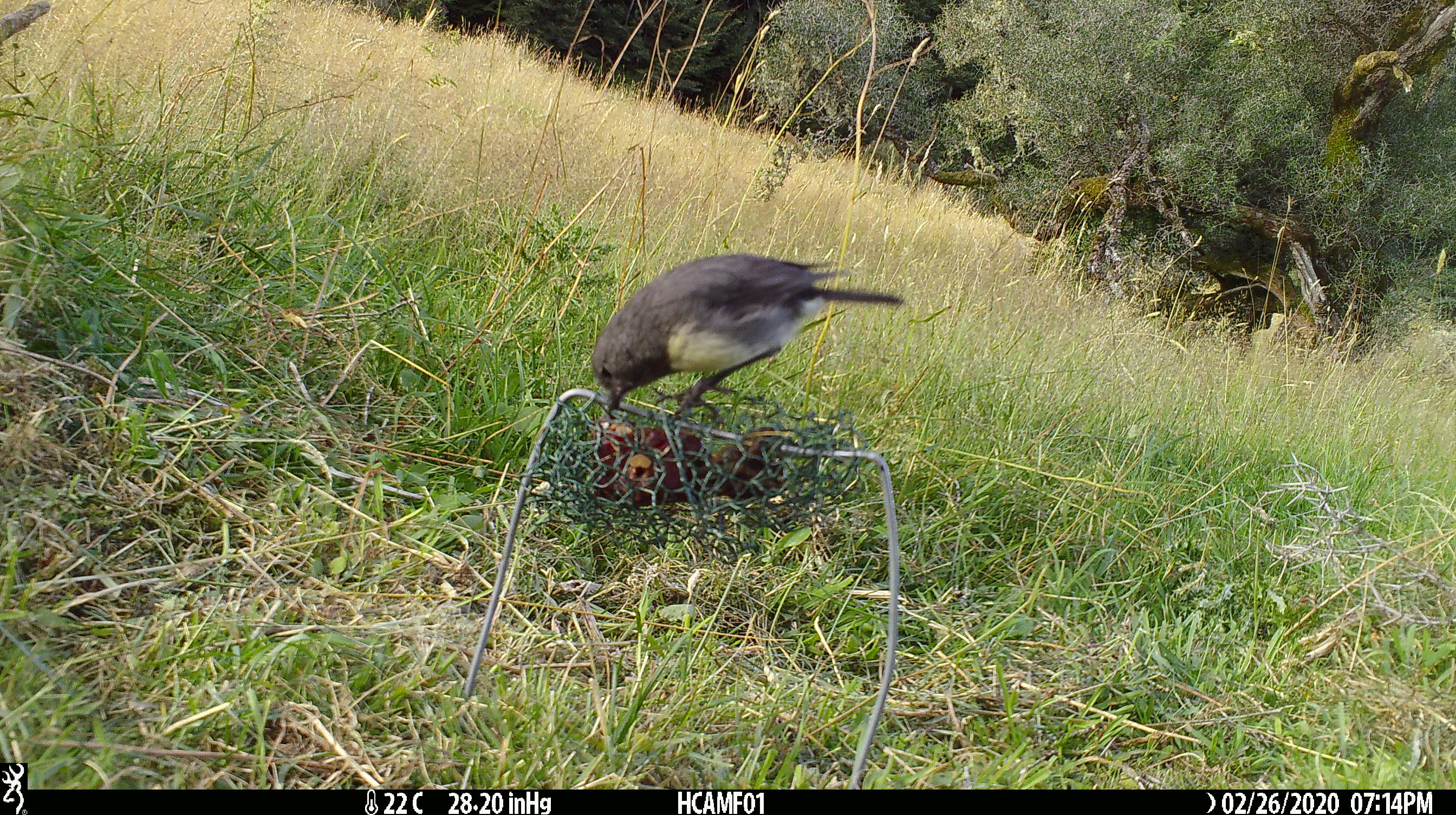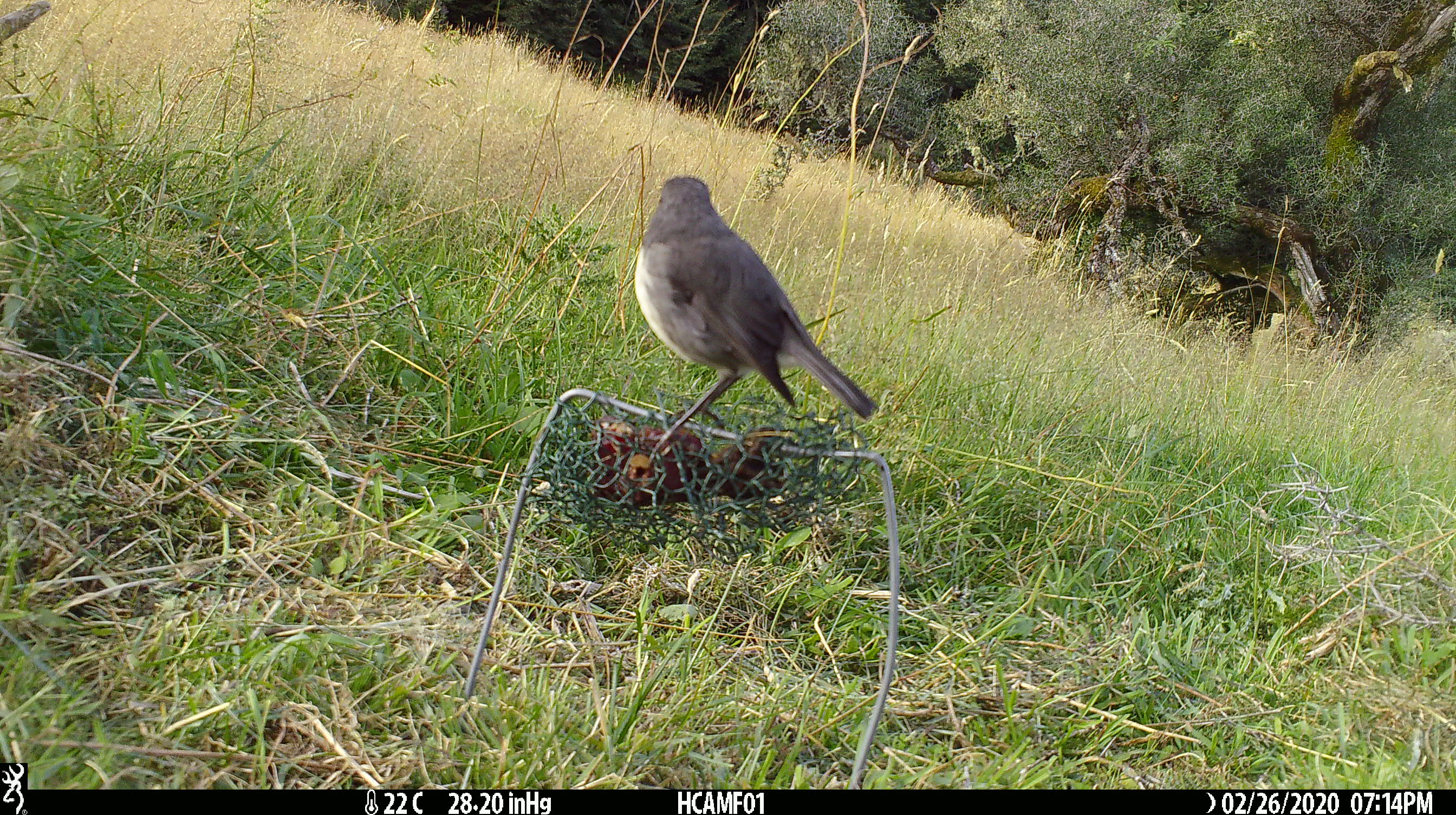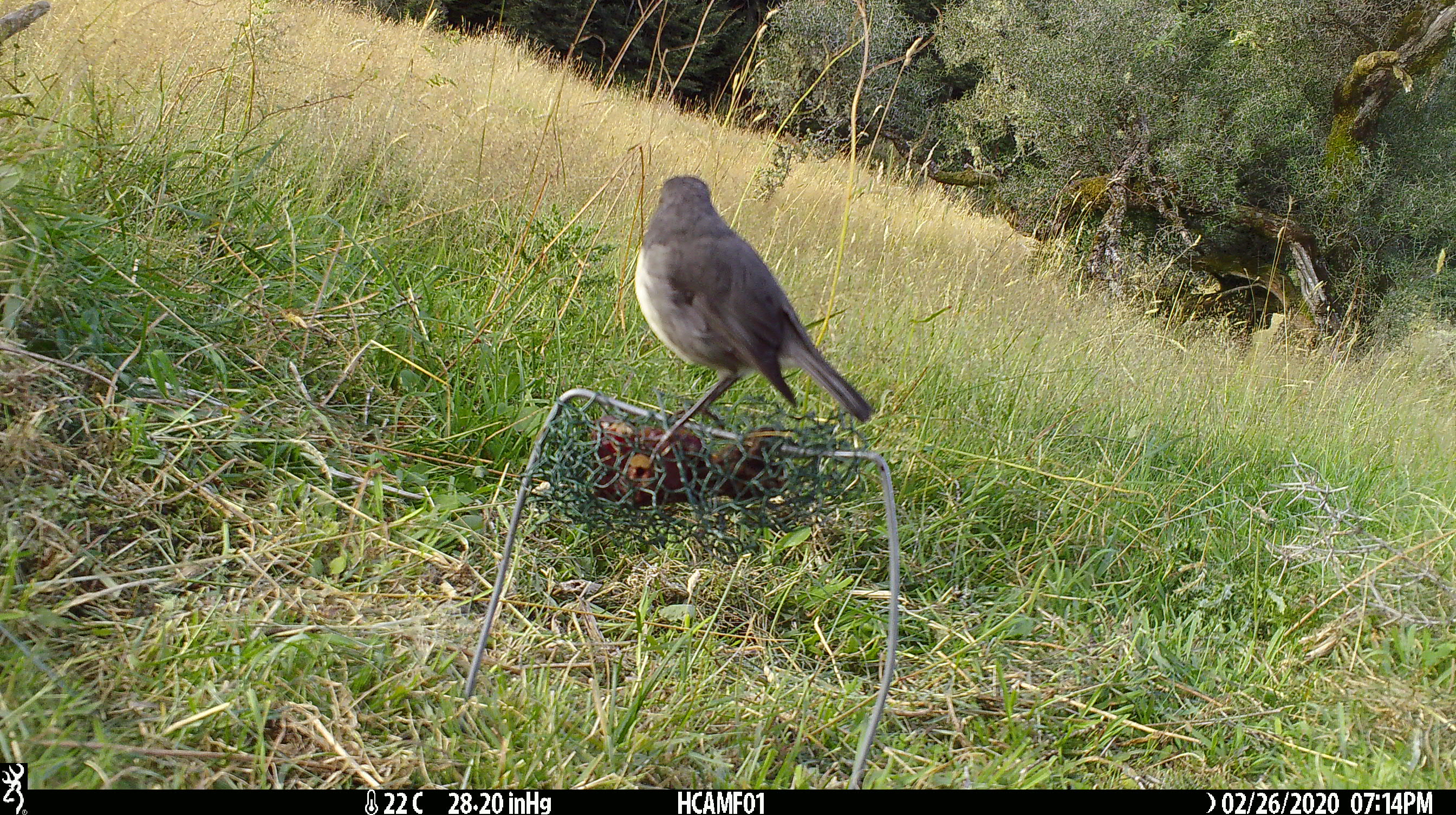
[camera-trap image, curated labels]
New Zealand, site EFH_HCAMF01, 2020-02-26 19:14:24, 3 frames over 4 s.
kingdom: Animalia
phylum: Chordata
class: Aves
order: Passeriformes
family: Petroicidae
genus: Petroica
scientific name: Petroica australis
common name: new zealand robin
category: robin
Robin (new zealand robin) (Petroica australis).